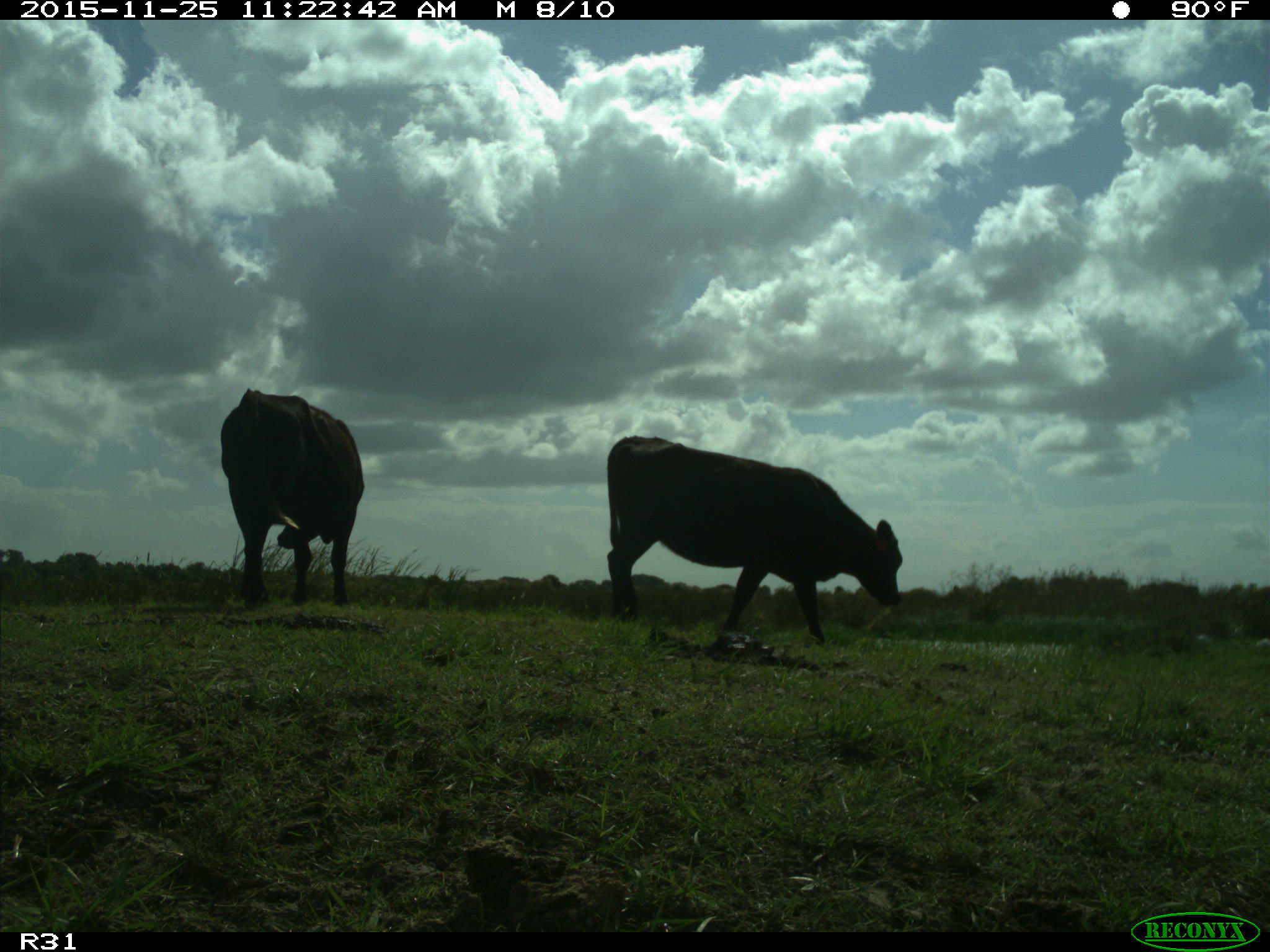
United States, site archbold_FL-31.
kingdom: Animalia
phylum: Chordata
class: Mammalia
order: Artiodactyla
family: Bovidae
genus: Bos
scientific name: Bos taurus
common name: domestic cow